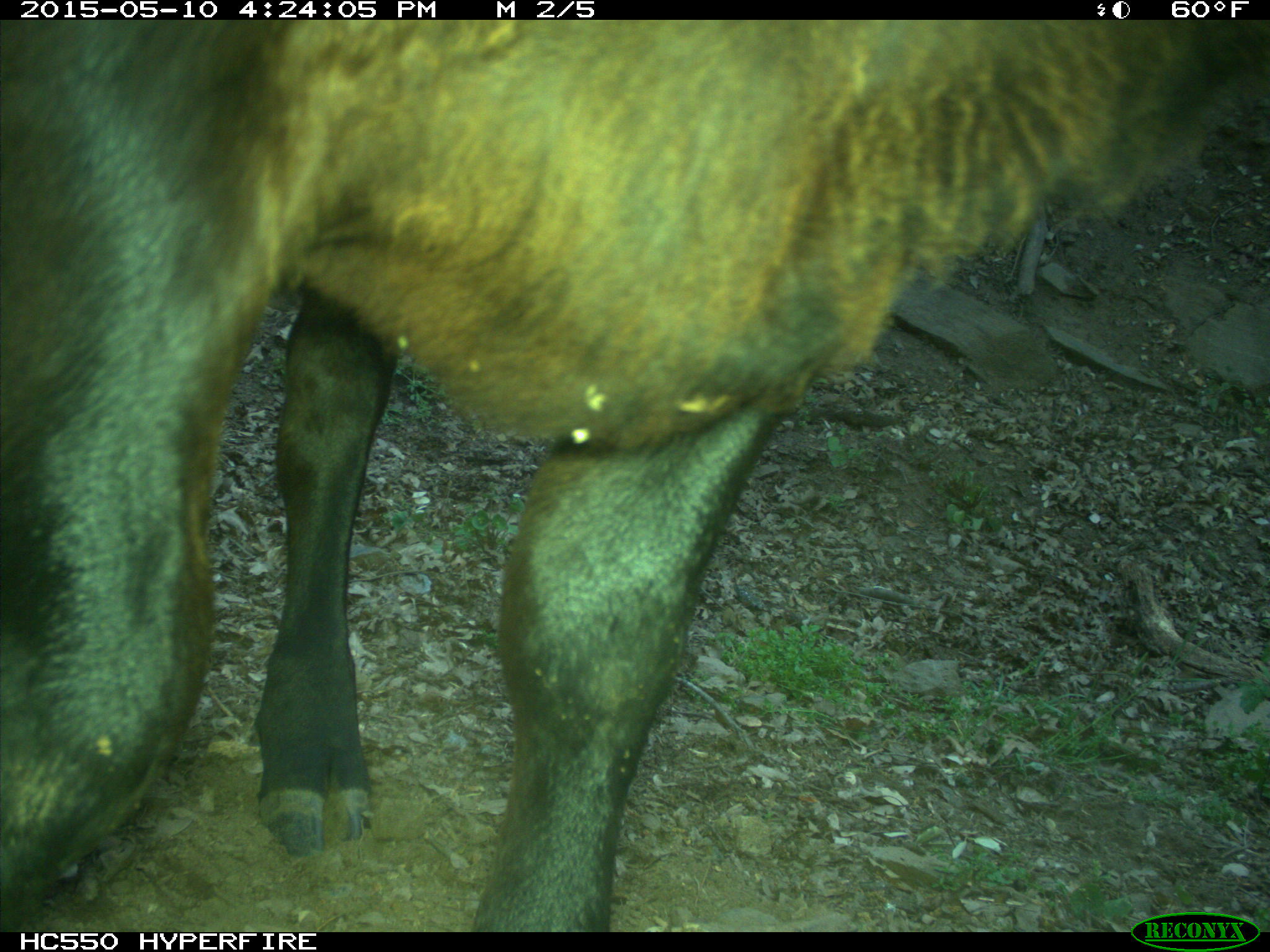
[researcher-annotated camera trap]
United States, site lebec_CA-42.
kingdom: Animalia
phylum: Chordata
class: Mammalia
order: Artiodactyla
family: Bovidae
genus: Bos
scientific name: Bos taurus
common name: domestic cow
Bos taurus (domestic cow).